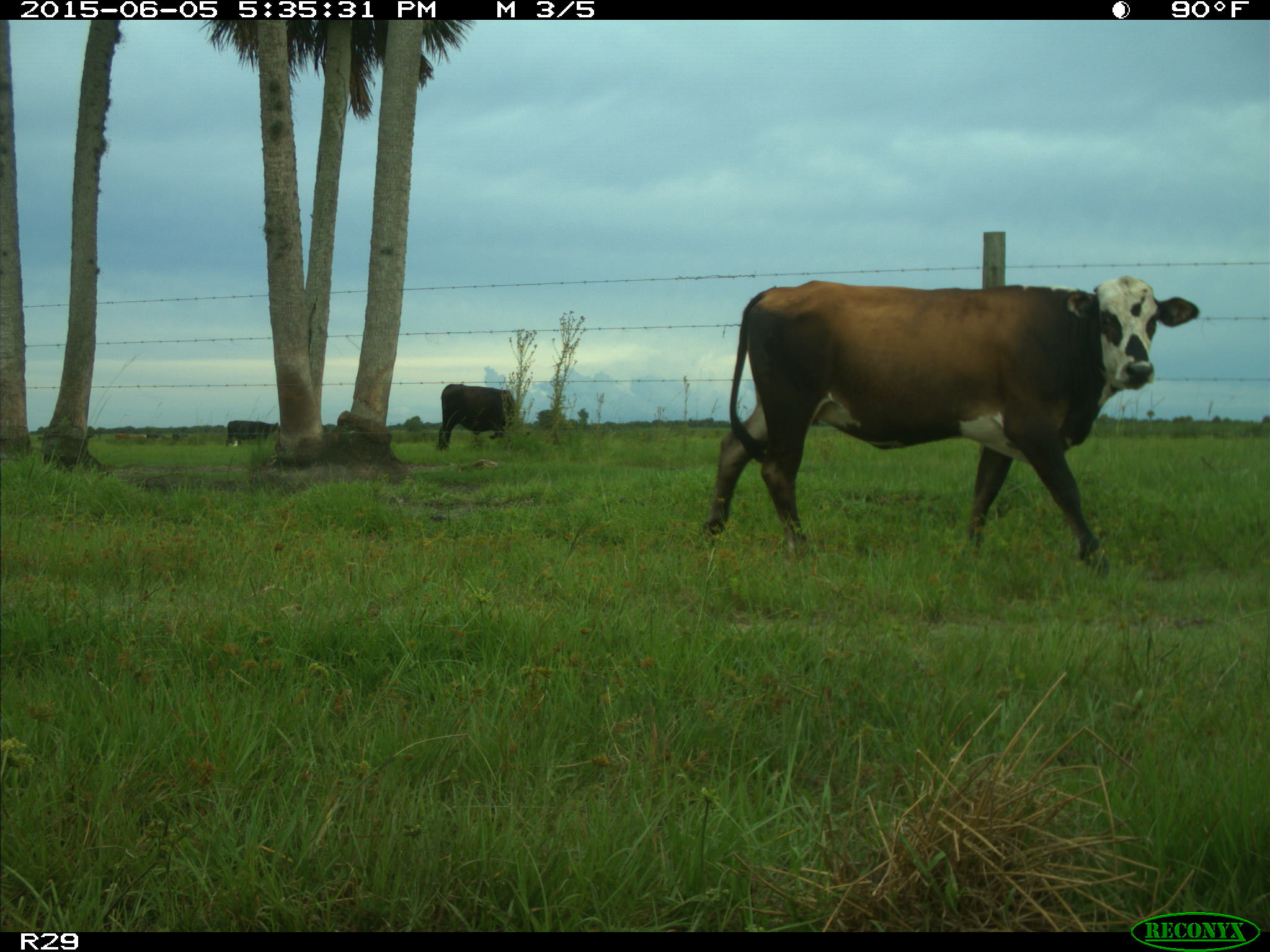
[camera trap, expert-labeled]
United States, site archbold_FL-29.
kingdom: Animalia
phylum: Chordata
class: Mammalia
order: Artiodactyla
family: Bovidae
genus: Bos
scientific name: Bos taurus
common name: domestic cow